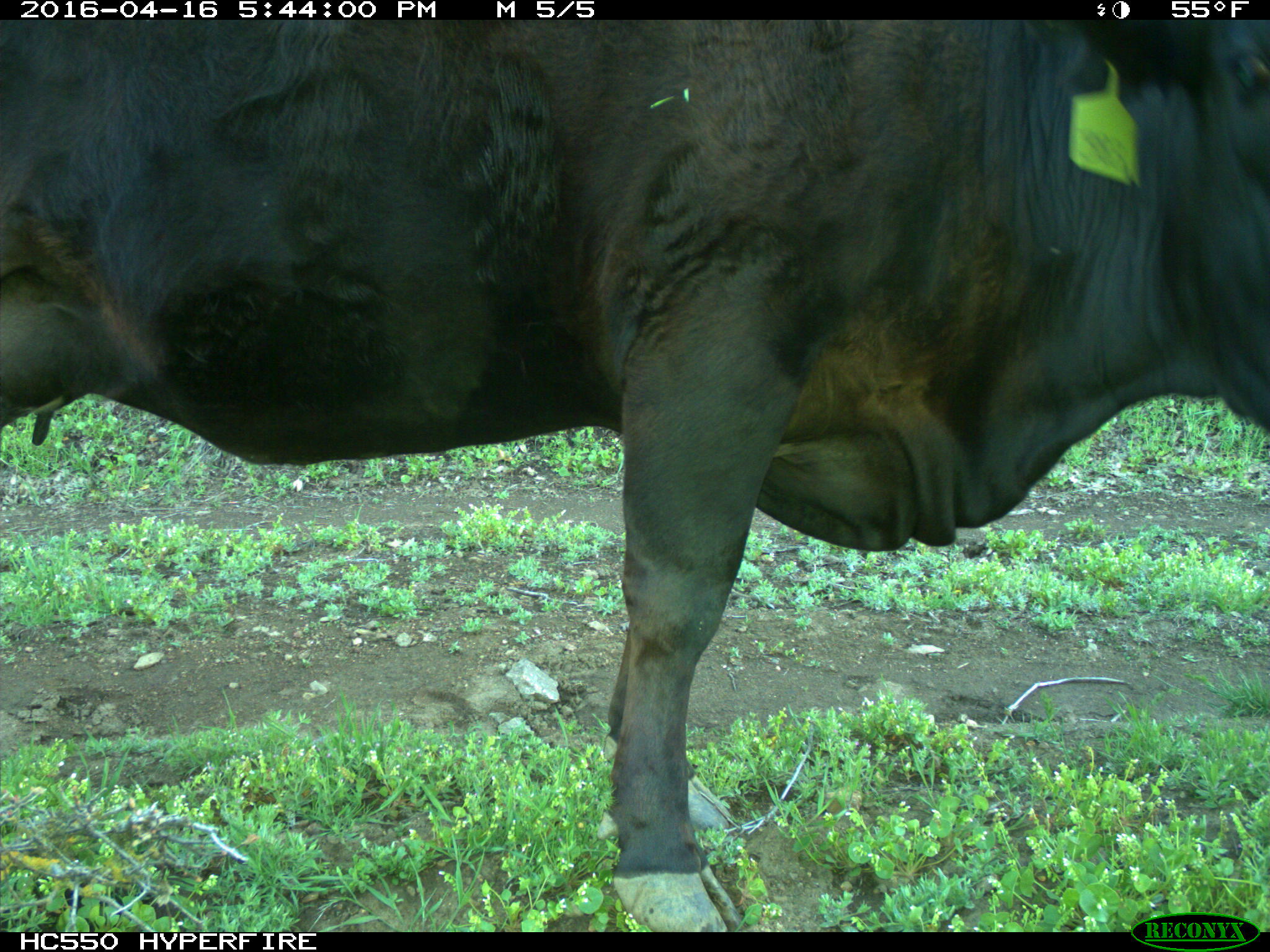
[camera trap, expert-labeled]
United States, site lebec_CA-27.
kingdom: Animalia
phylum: Chordata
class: Mammalia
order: Artiodactyla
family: Bovidae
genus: Bos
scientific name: Bos taurus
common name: domestic cow